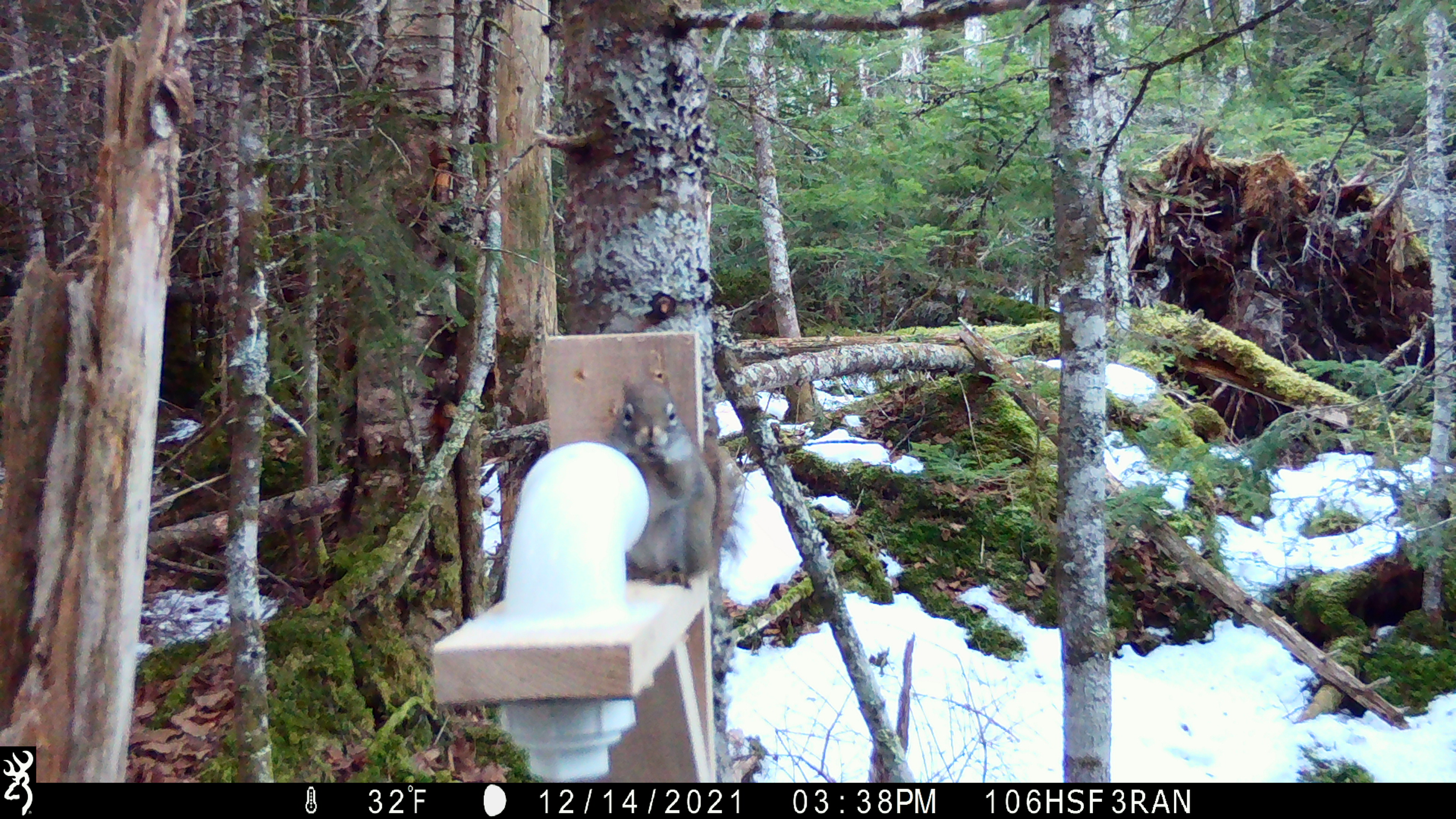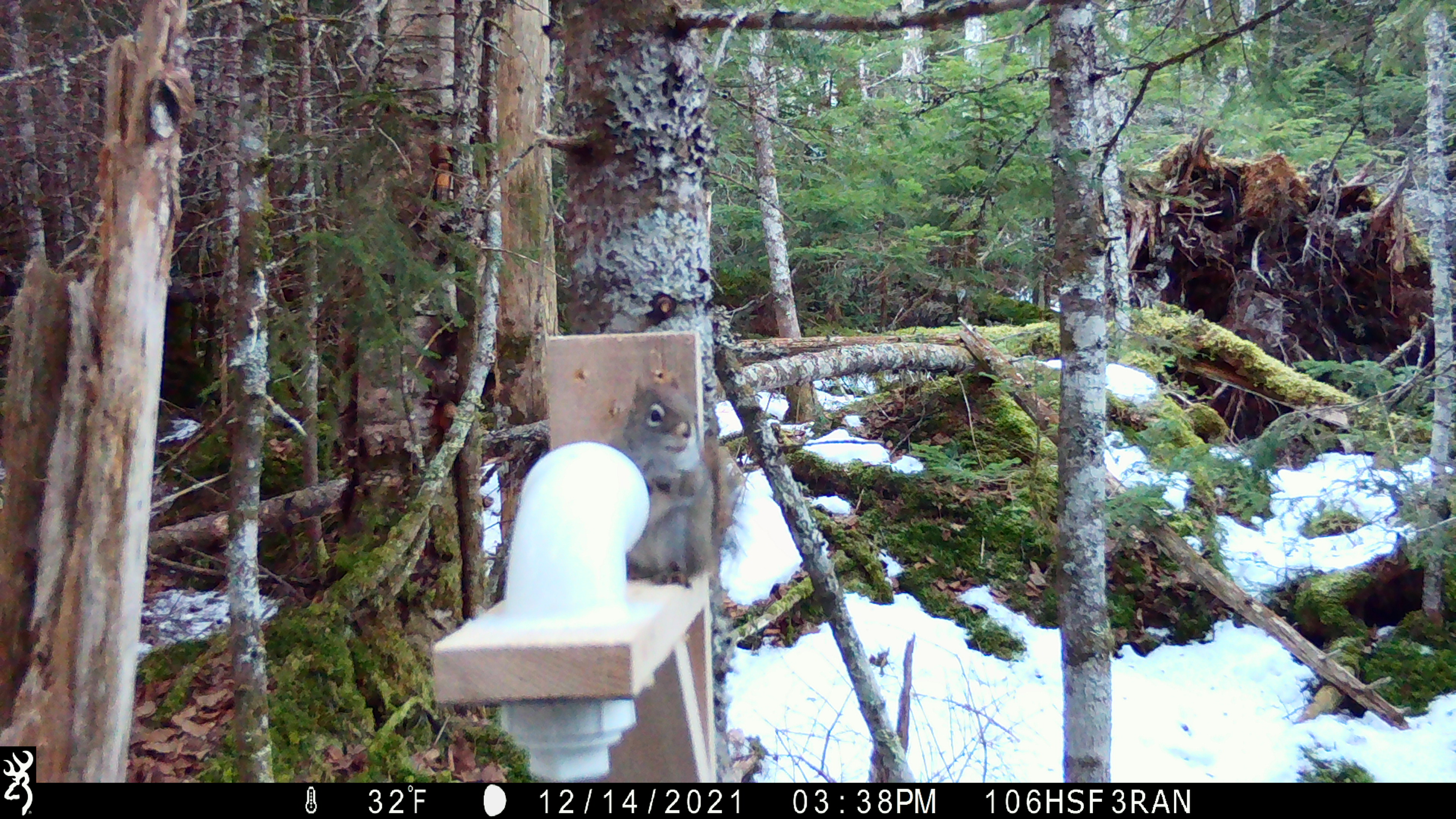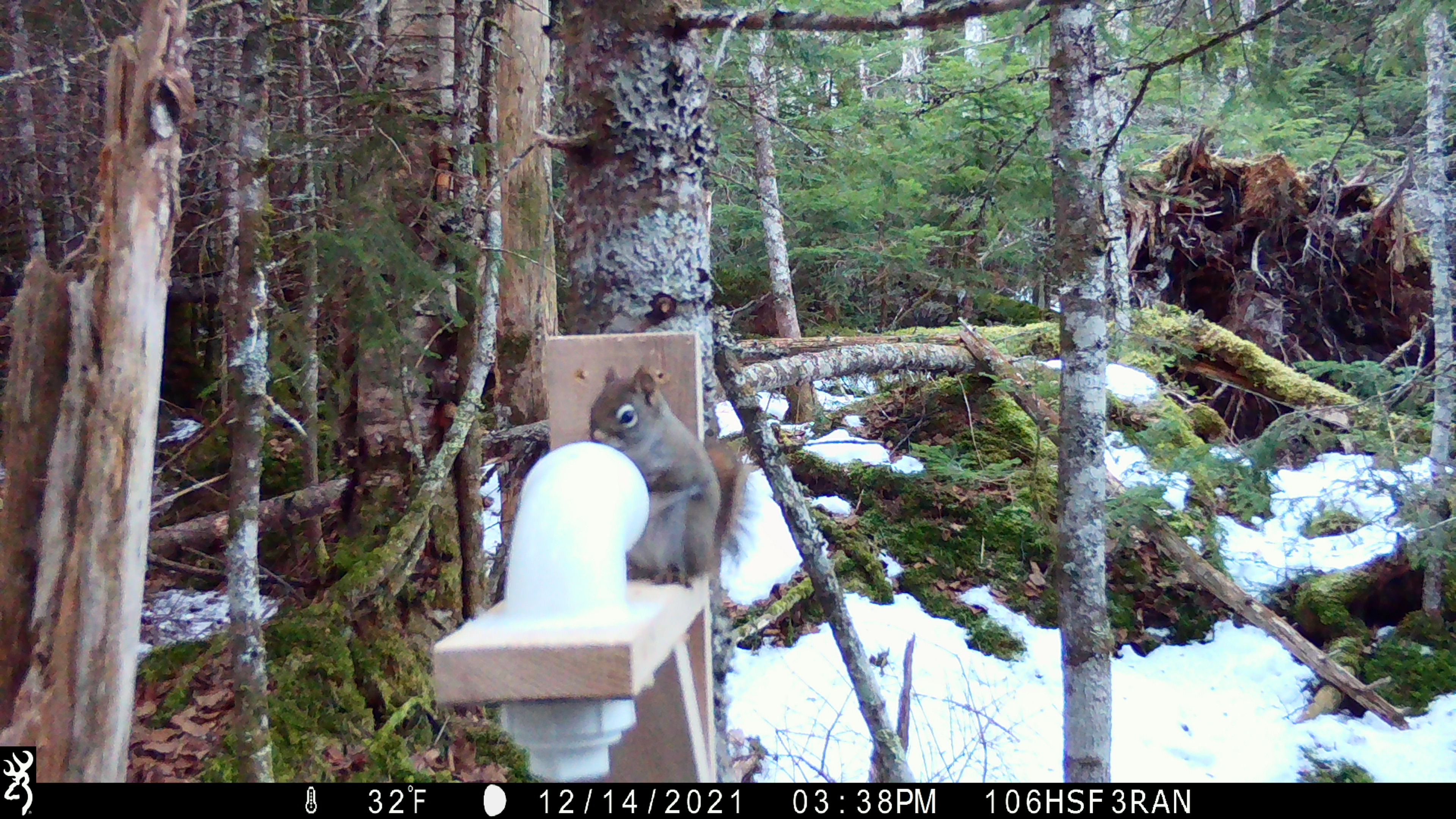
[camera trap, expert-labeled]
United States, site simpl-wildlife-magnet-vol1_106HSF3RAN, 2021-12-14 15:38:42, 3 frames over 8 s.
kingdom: Animalia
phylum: Chordata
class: Mammalia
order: Rodentia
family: Sciuridae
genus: Tamiasciurus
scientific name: Tamiasciurus hudsonicus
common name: red squirrel